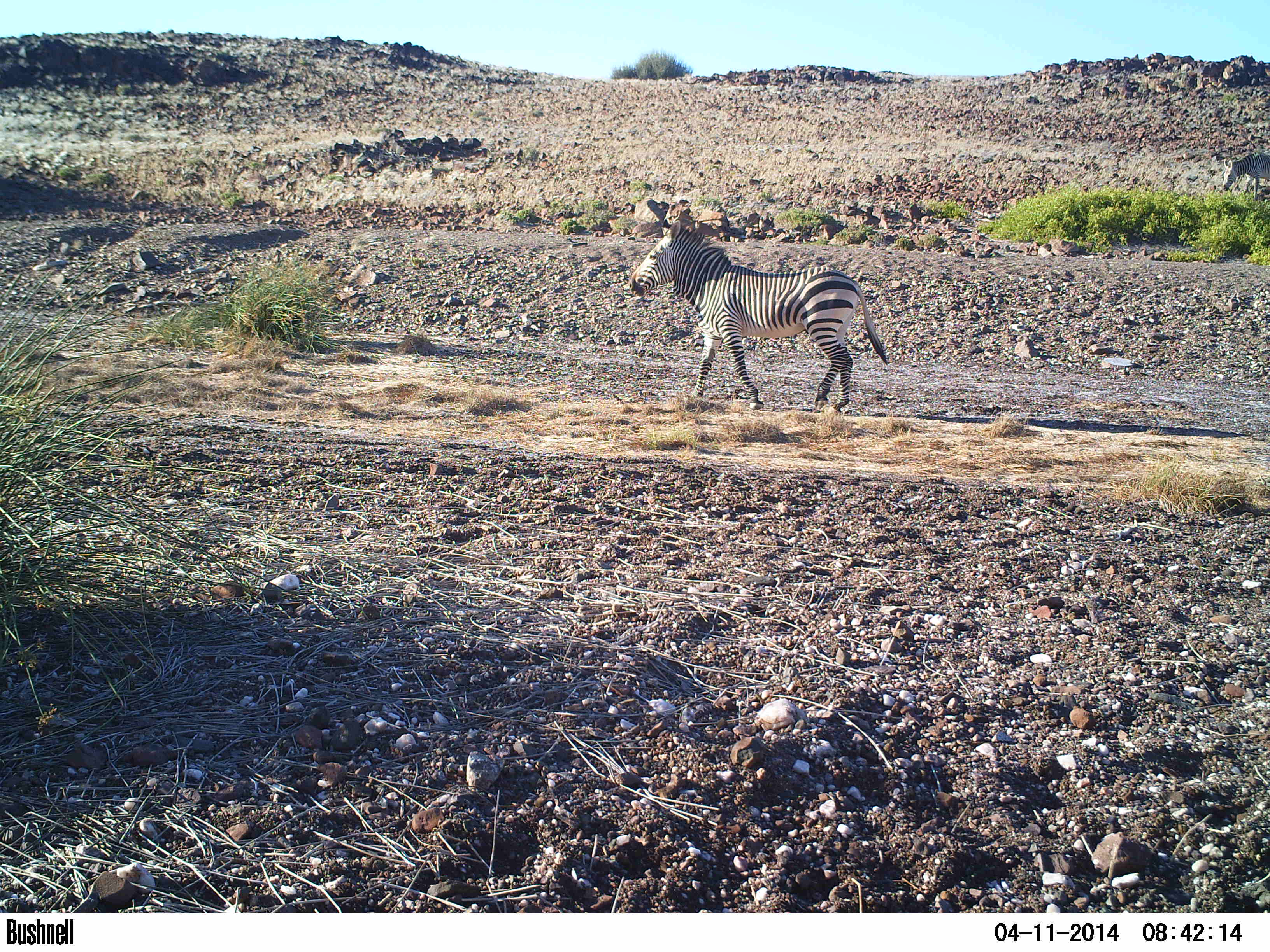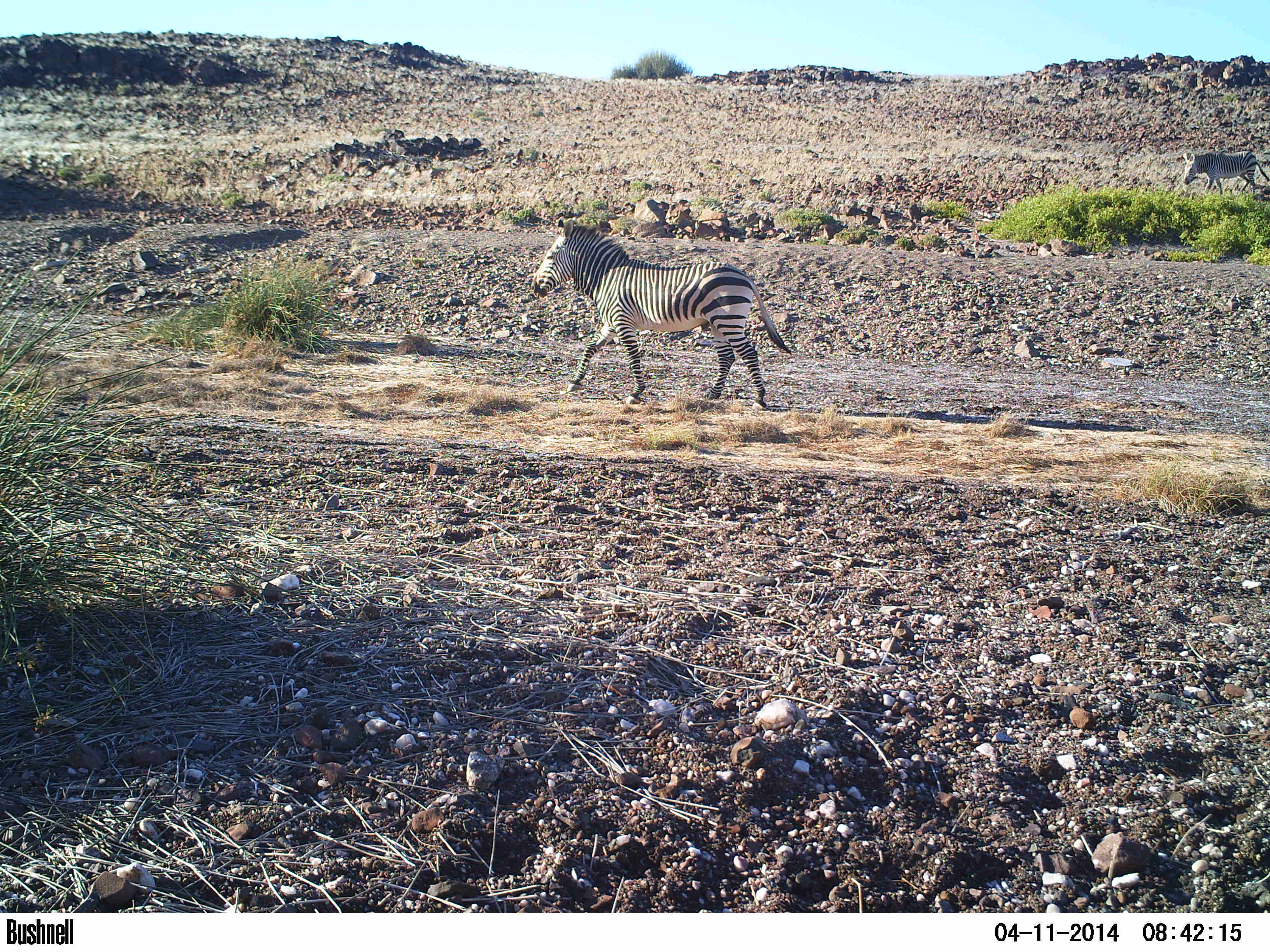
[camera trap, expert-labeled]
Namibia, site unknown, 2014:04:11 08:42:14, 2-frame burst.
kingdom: Animalia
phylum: Chordata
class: Mammalia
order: Perissodactyla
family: Equidae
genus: Equus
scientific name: Equus zebra hartmannae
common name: hartmann's mountain zebra